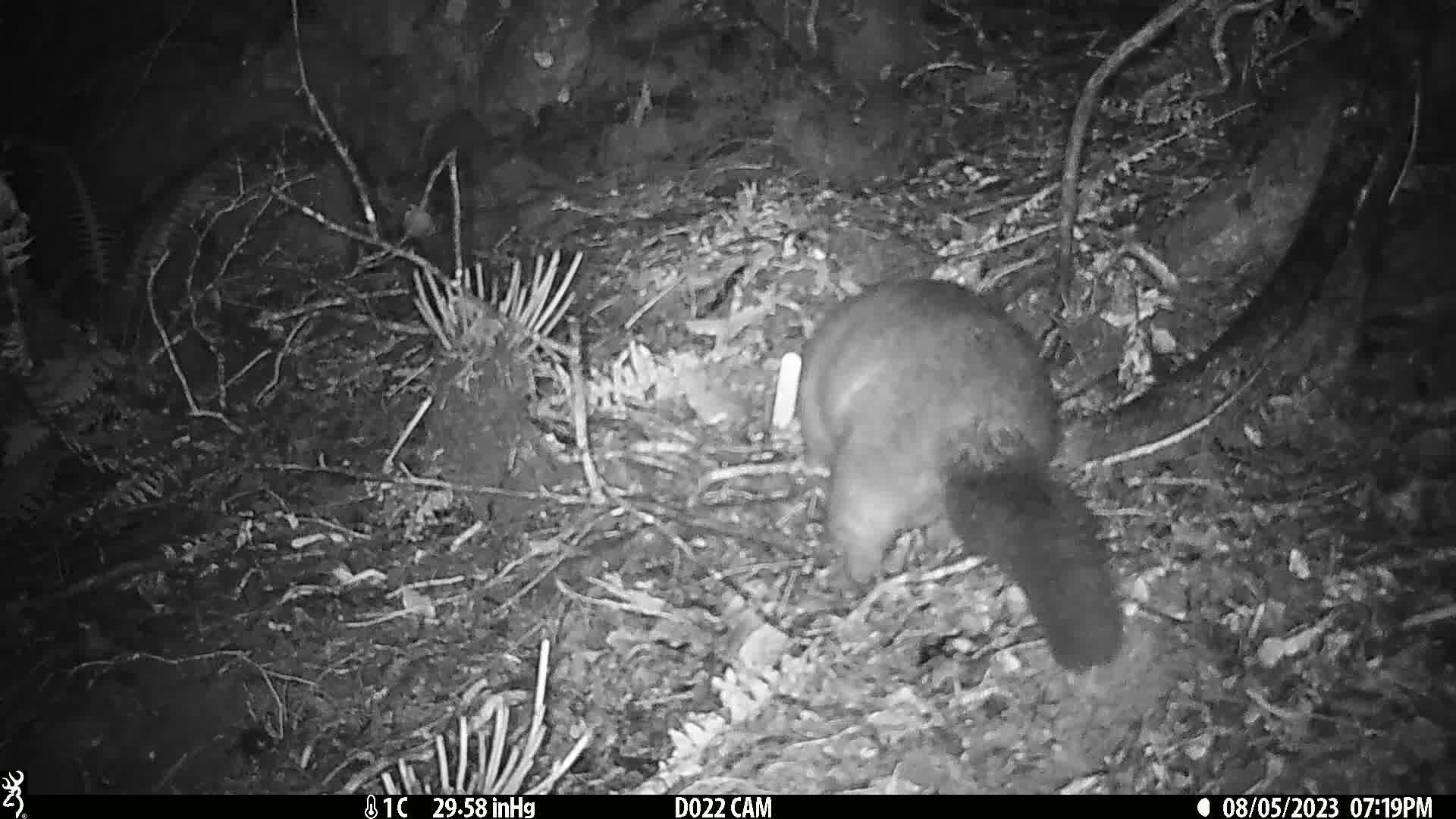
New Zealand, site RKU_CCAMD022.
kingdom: Animalia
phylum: Chordata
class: Mammalia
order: Diprotodontia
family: Phalangeridae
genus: Trichosurus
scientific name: Trichosurus vulpecula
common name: common brushtail possum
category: possum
Possum (common brushtail possum) (Trichosurus vulpecula).